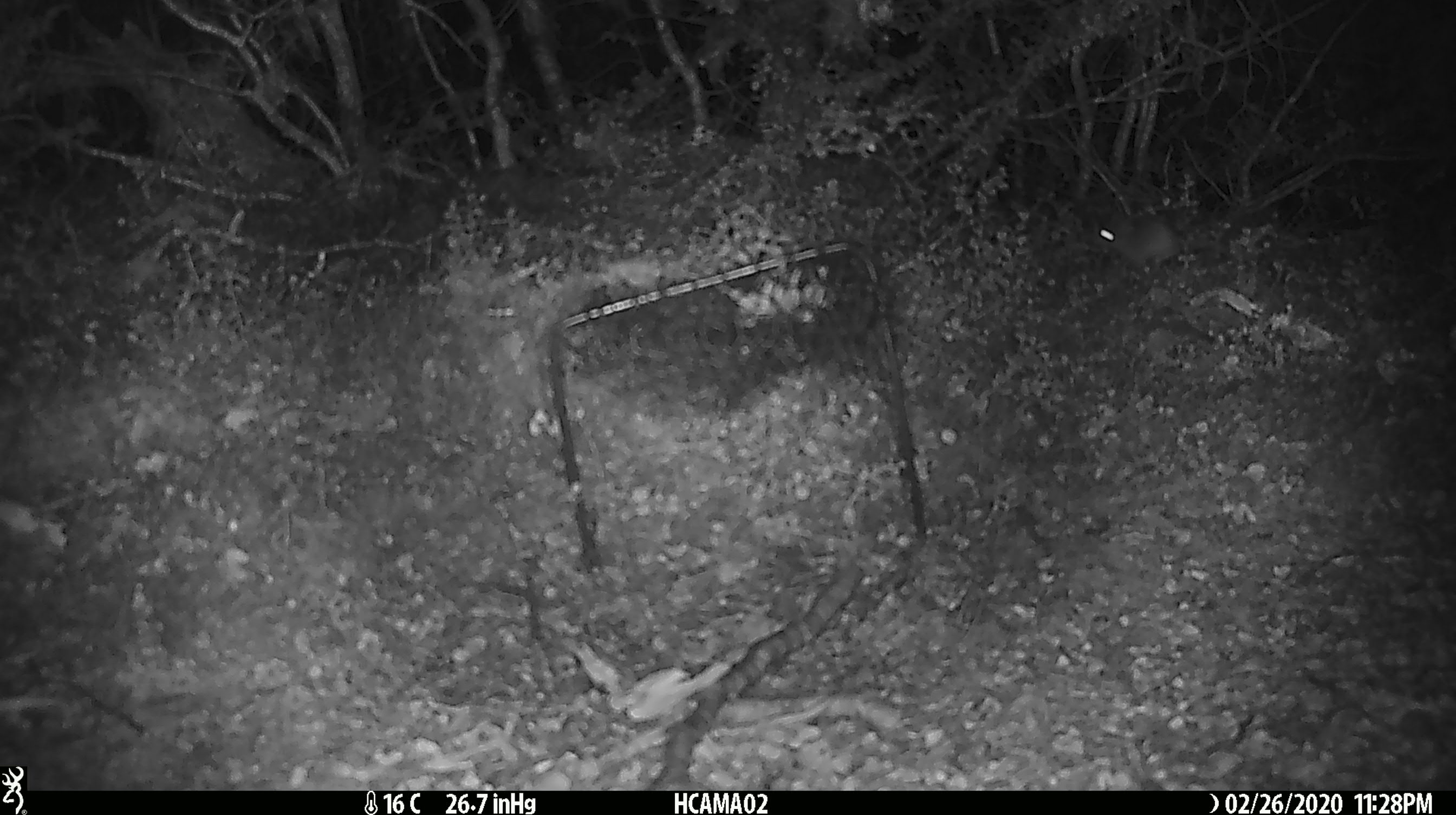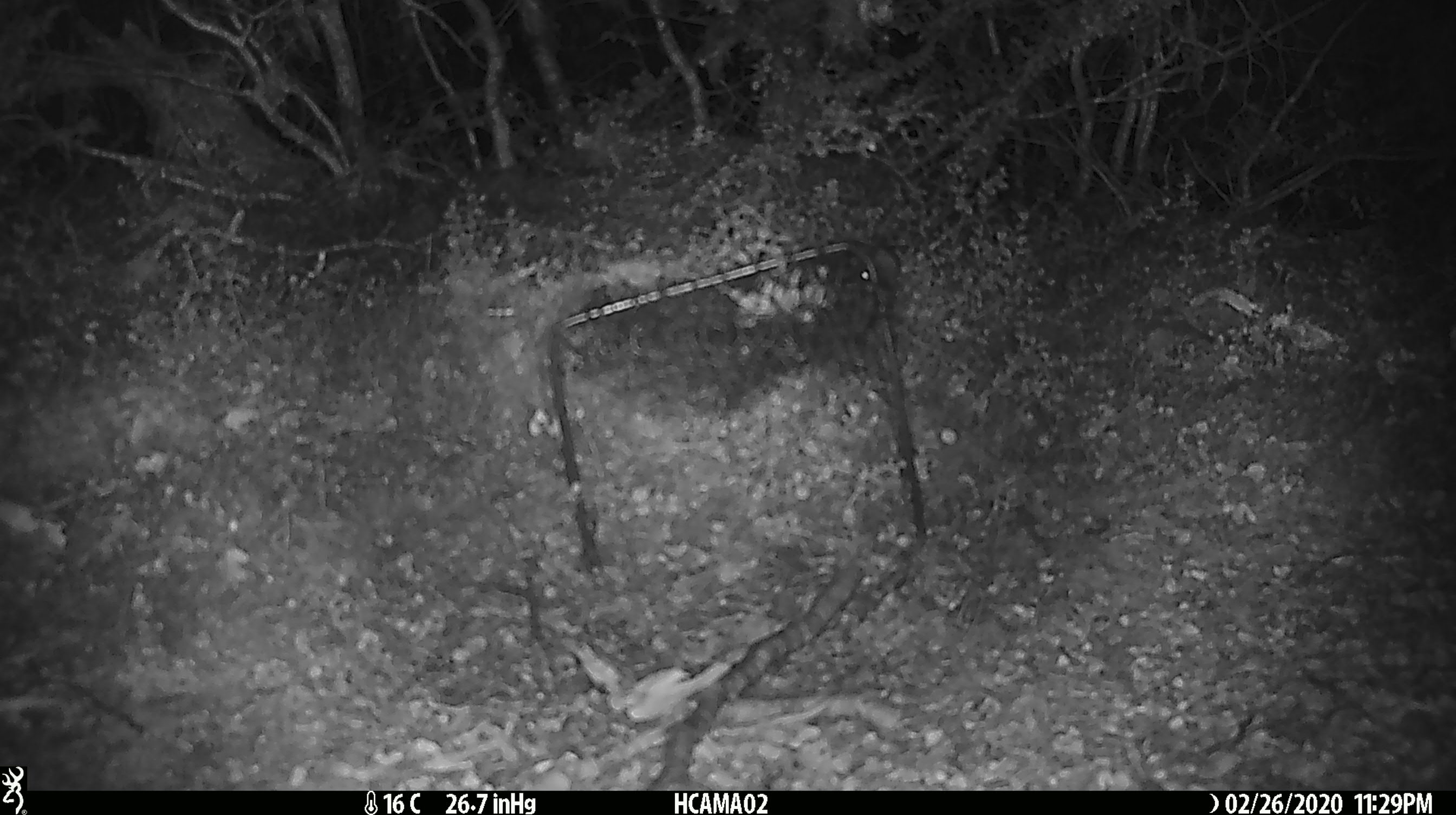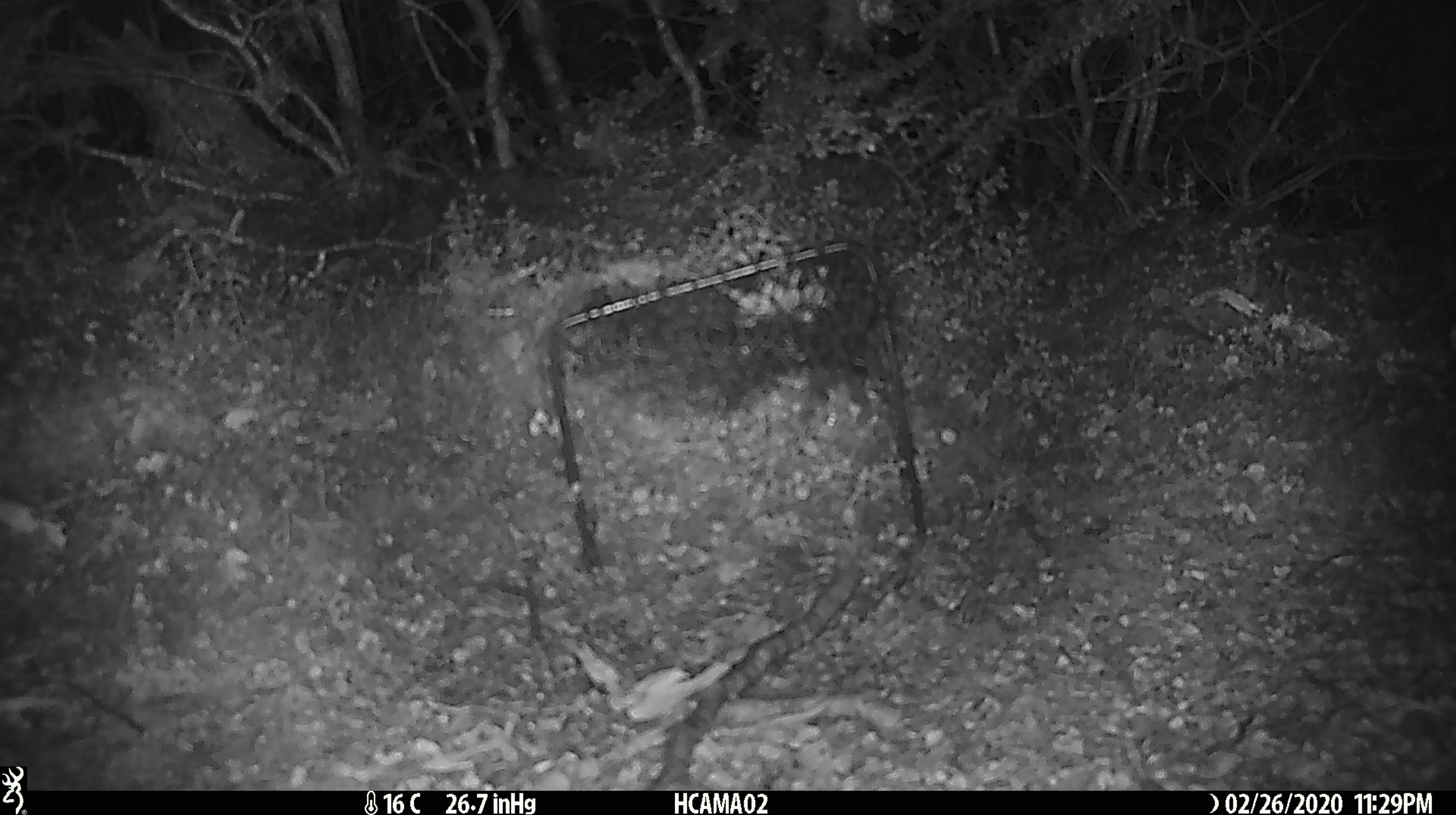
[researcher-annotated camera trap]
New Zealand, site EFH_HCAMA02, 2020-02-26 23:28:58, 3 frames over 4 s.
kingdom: Animalia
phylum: Chordata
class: Mammalia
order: Rodentia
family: Muridae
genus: Mus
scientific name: Mus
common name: mouse